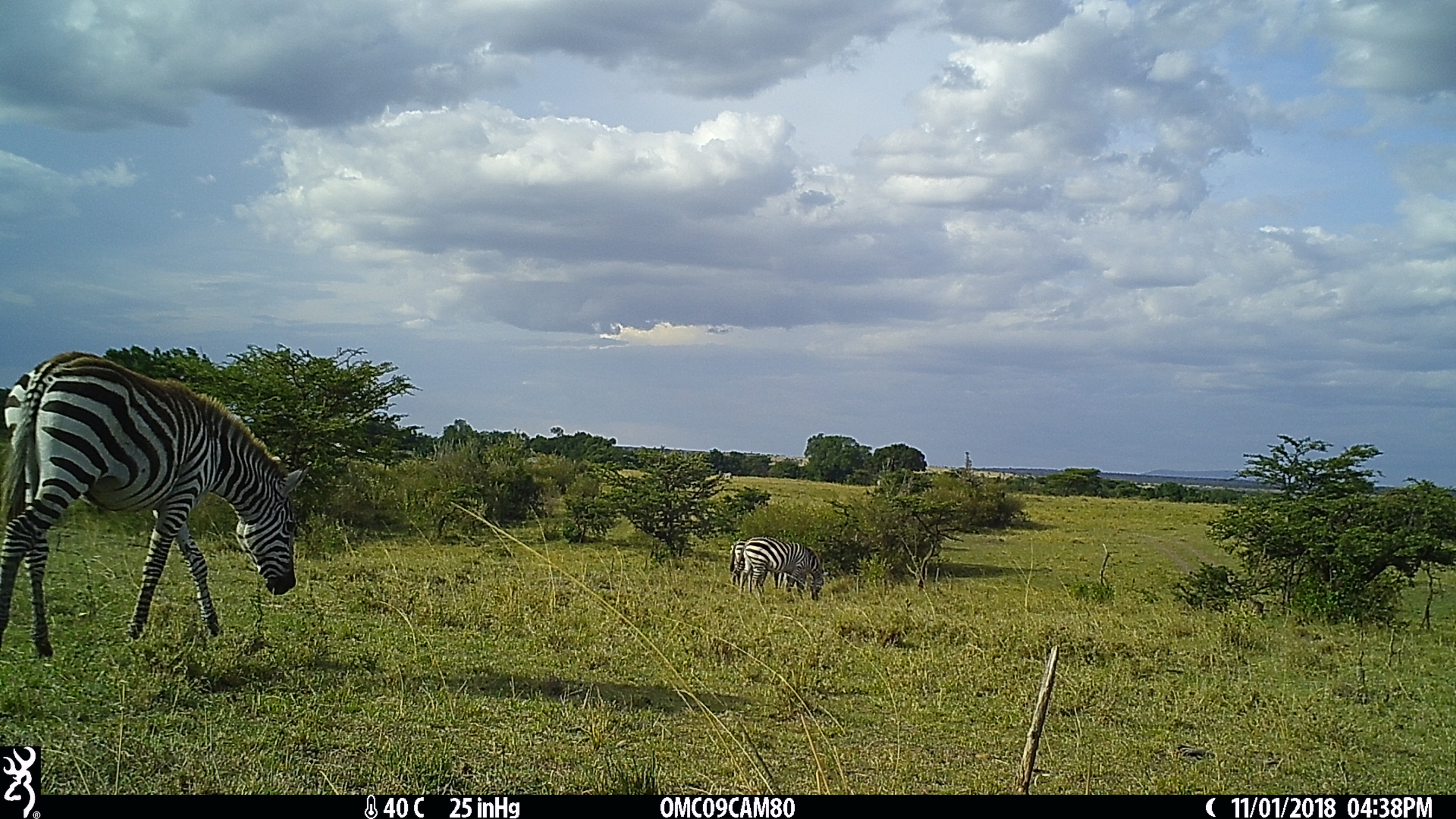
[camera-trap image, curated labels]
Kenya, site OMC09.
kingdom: Animalia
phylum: Chordata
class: Mammalia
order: Perissodactyla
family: Equidae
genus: Equus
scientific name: Equus quagga burchellii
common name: burchell's zebra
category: zebra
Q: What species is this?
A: Zebra (burchell's zebra) (Equus quagga burchellii).